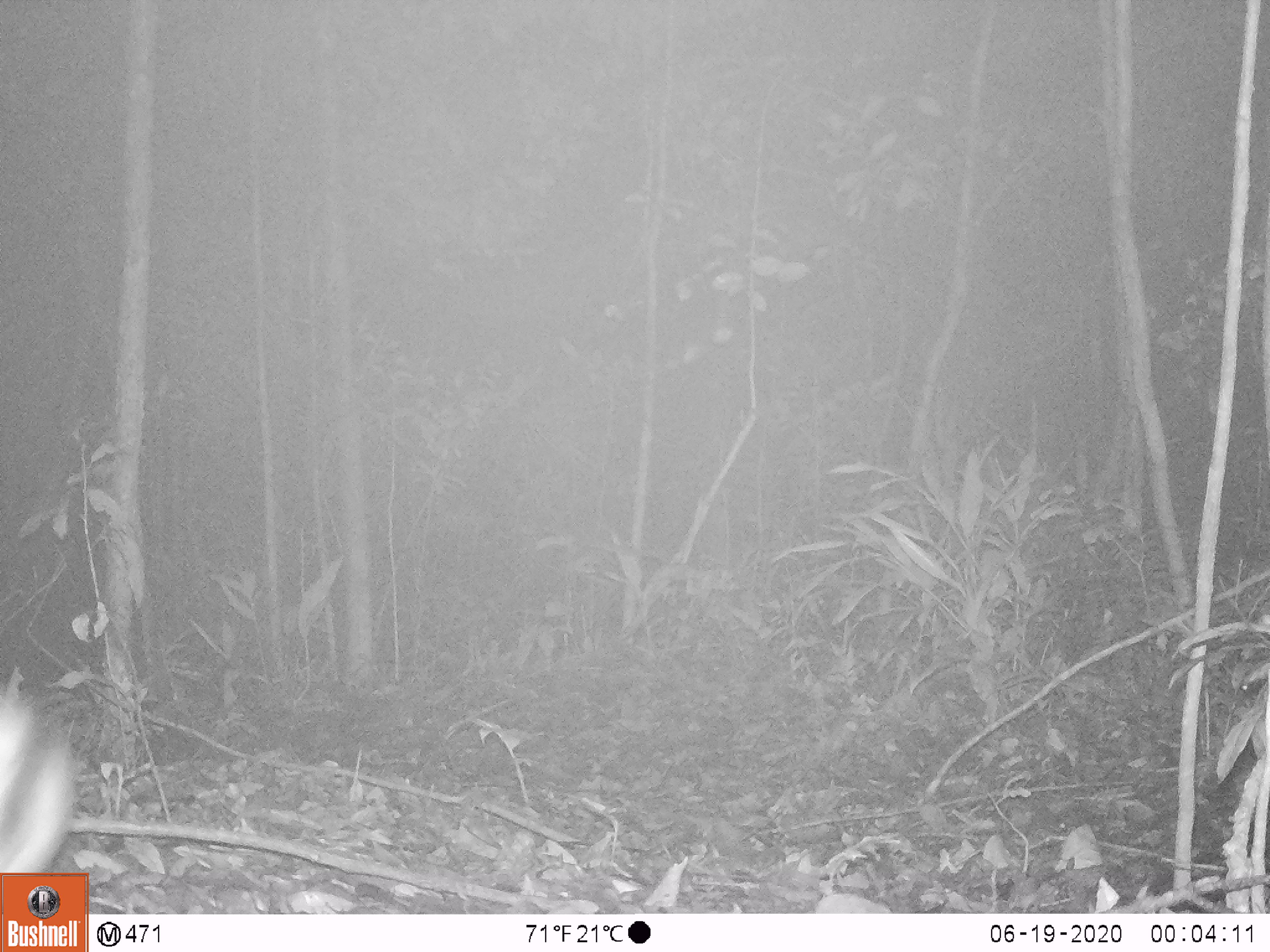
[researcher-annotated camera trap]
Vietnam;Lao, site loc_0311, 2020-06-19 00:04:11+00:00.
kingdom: Animalia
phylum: Chordata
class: Mammalia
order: Lagomorpha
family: Leporidae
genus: Nesolagus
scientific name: Nesolagus timminsi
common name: annamite striped rabbit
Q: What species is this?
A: Annamite striped rabbit (Nesolagus timminsi).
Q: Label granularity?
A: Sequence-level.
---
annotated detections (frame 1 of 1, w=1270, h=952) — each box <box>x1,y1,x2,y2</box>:
annamite striped rabbit: <box>0,698,76,871</box>